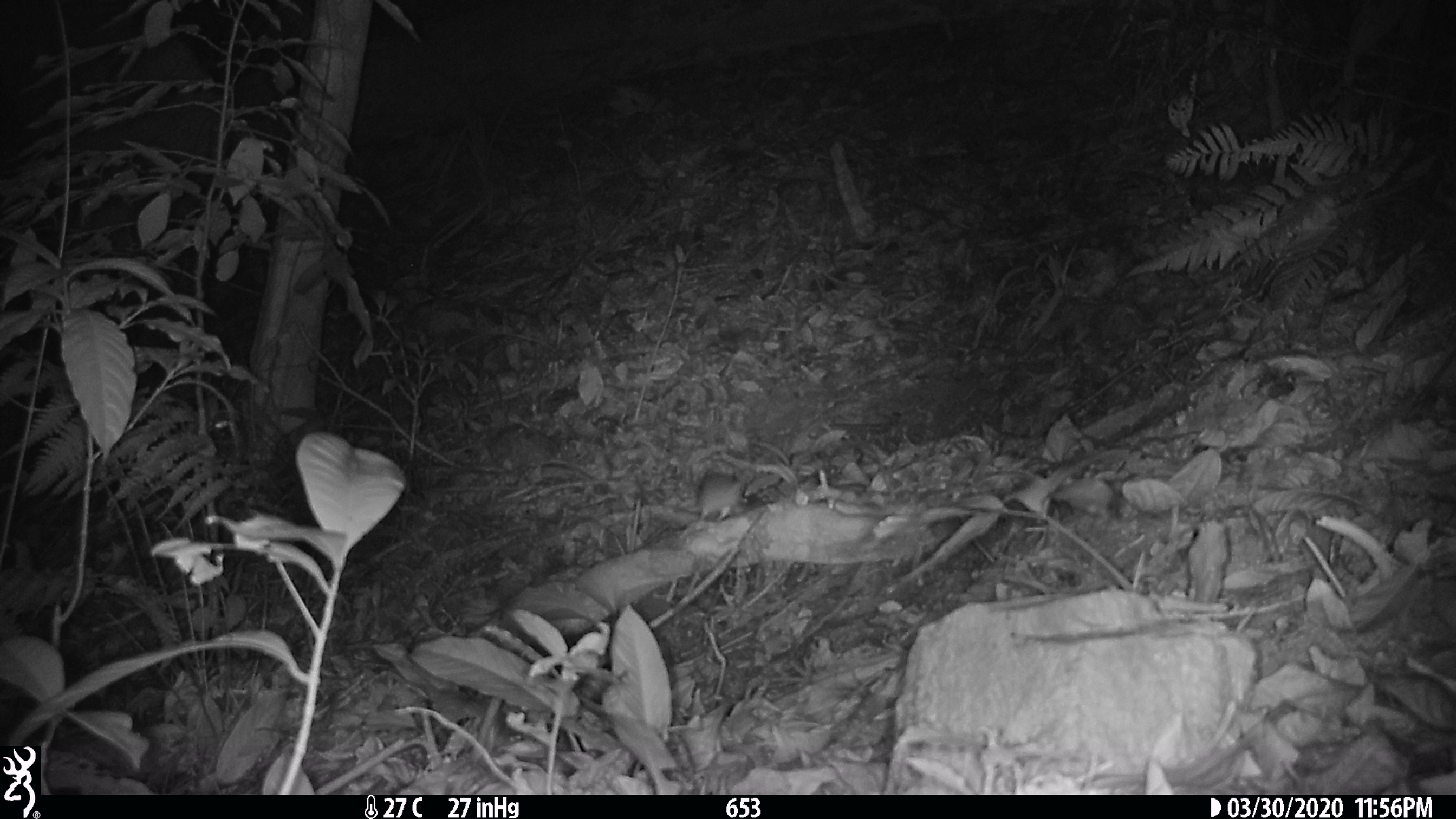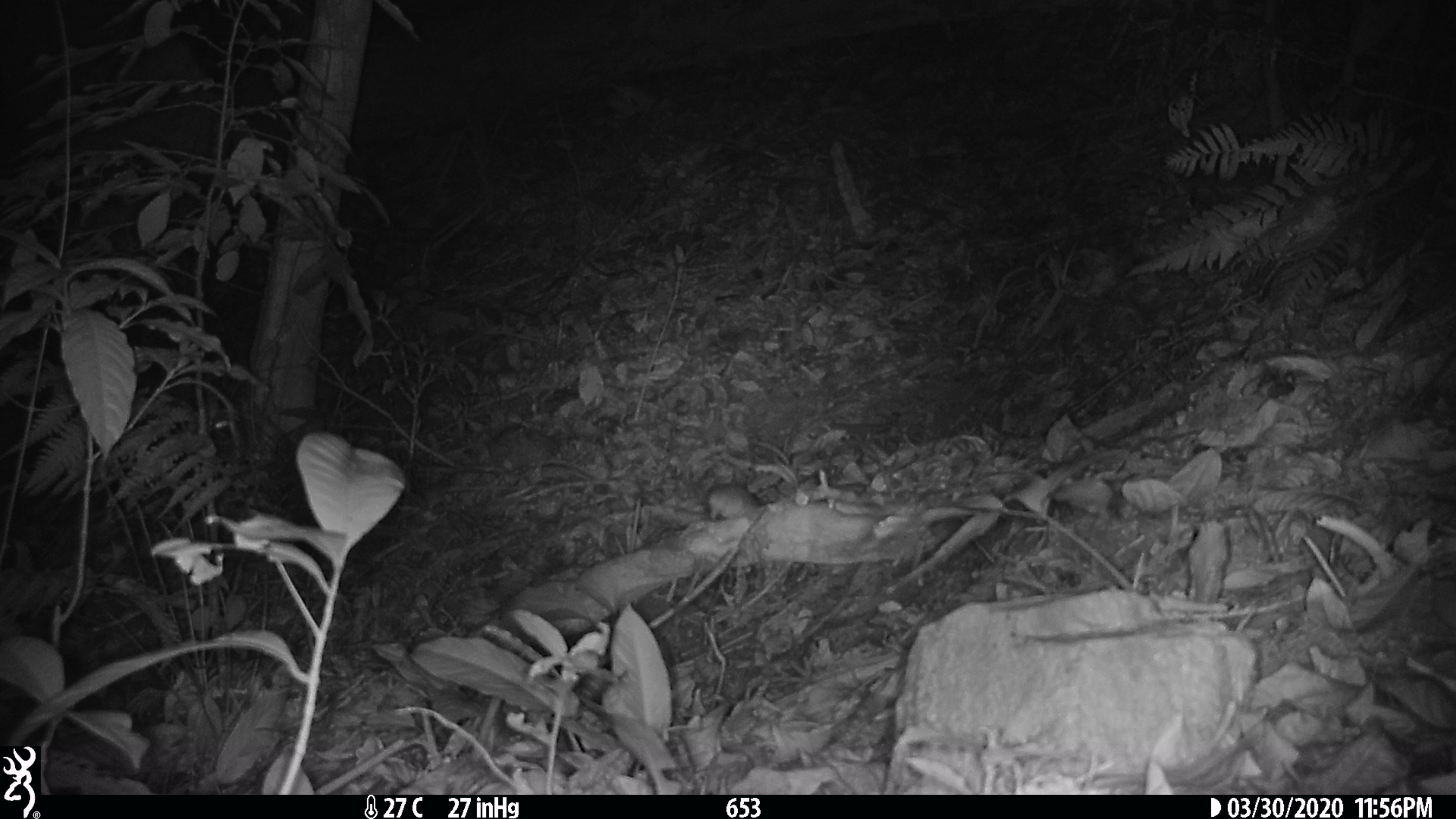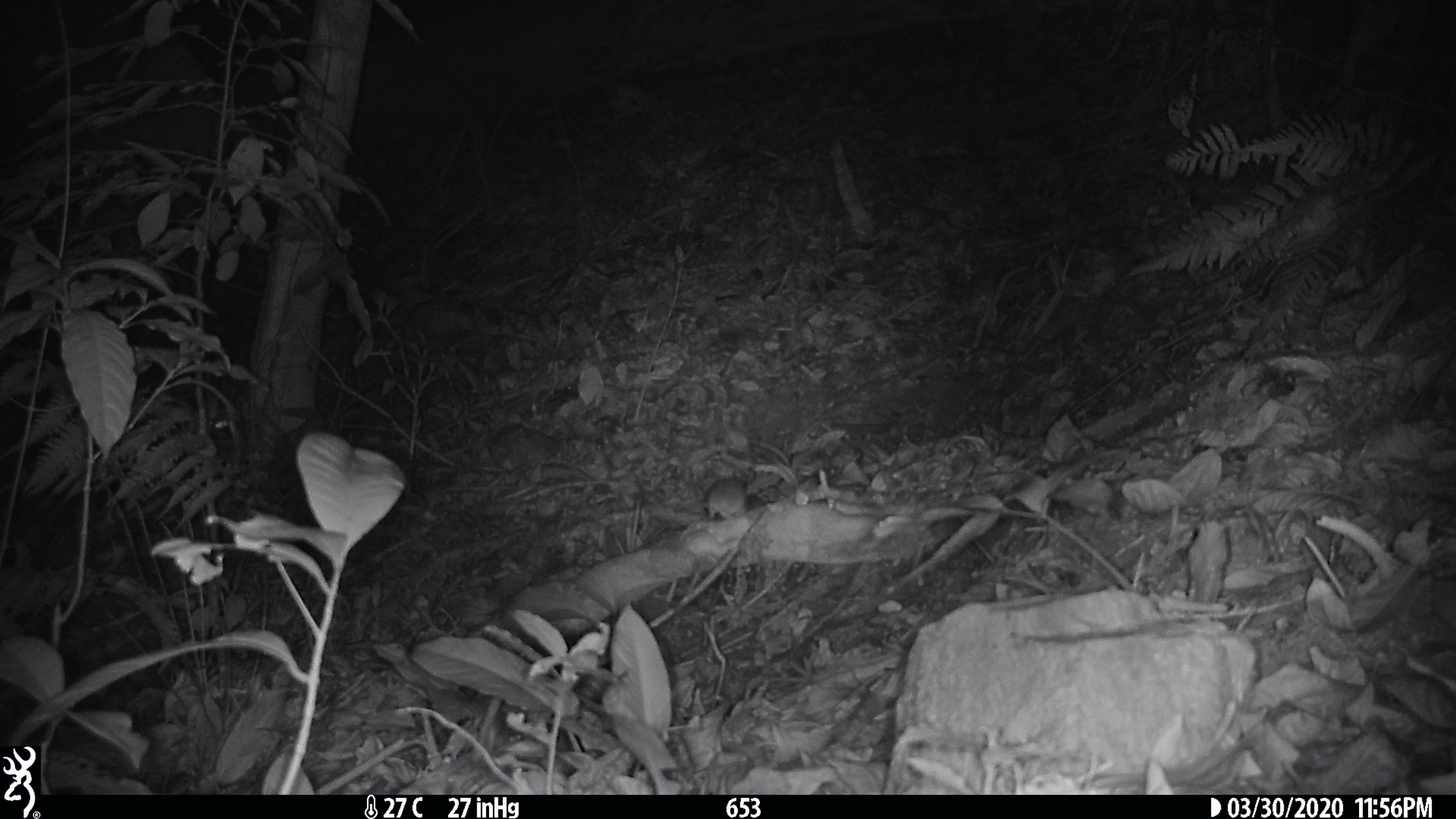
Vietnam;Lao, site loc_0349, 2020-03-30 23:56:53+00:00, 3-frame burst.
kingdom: Animalia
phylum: Chordata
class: Mammalia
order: Rodentia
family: Muridae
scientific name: Muridae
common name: old-world mice and rats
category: unidentified murid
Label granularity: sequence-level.